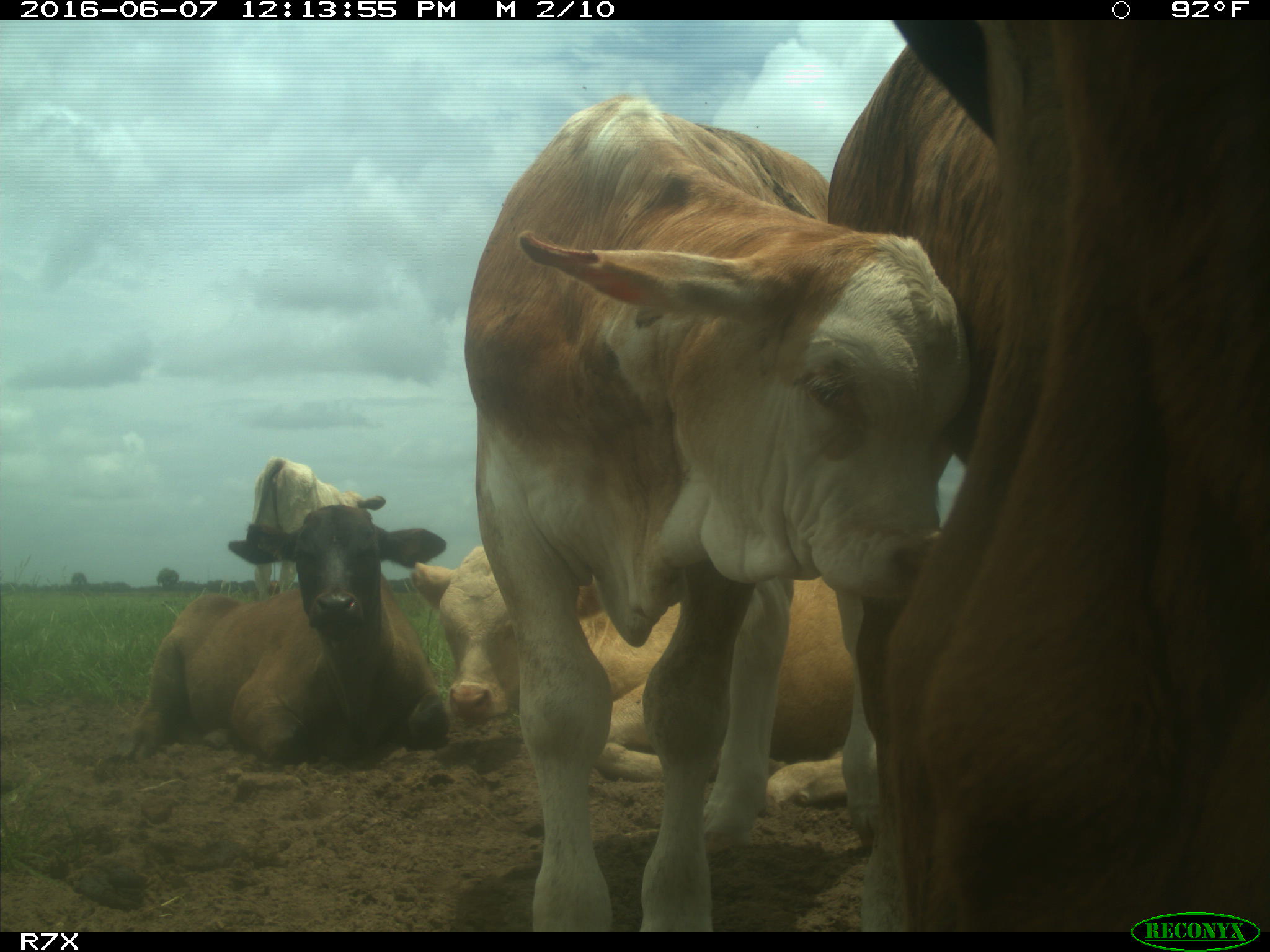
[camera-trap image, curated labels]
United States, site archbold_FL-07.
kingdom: Animalia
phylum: Chordata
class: Mammalia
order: Artiodactyla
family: Bovidae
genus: Bos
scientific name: Bos taurus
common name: domestic cow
Bos taurus (domestic cow).